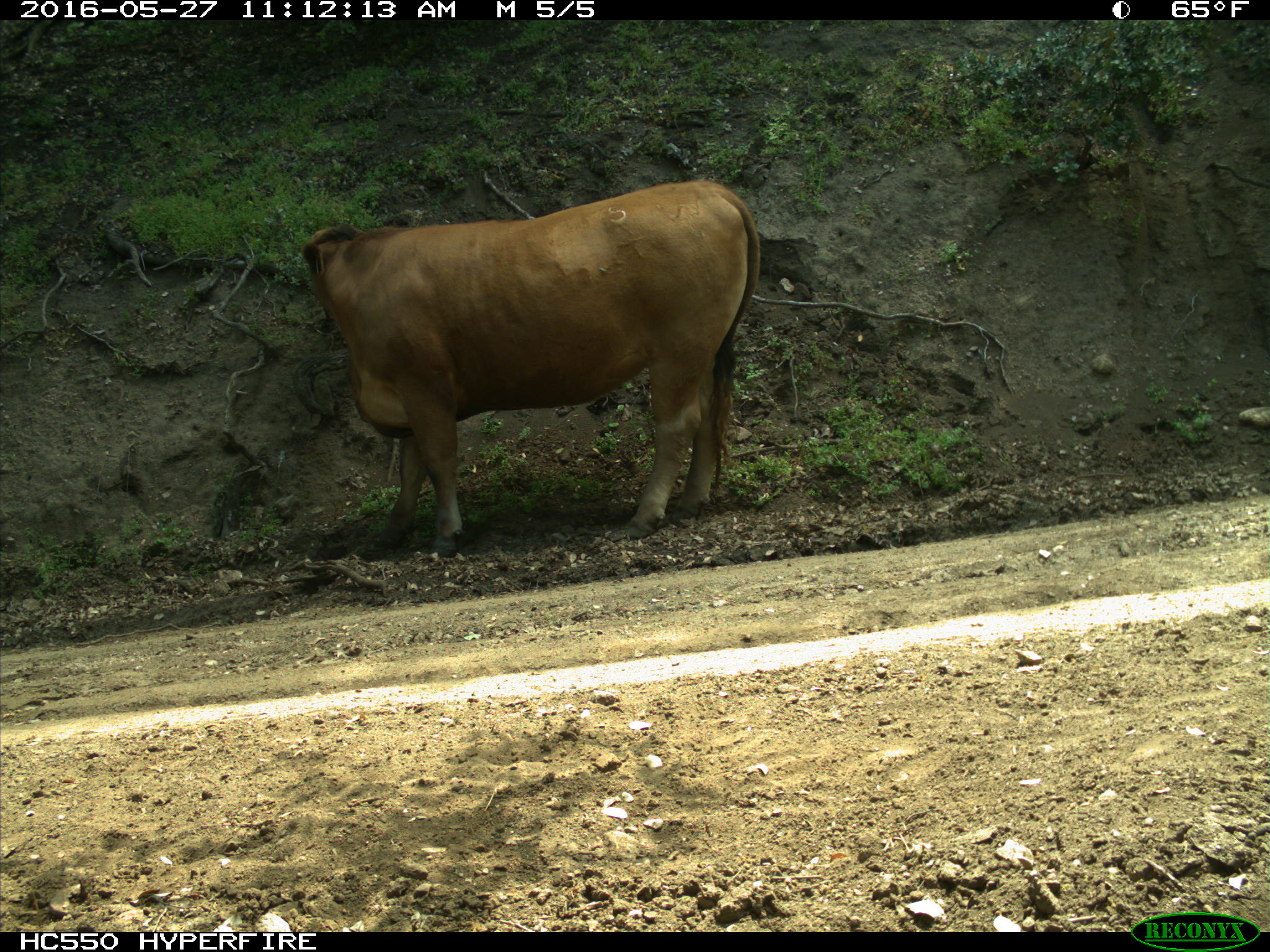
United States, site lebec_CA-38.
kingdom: Animalia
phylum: Chordata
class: Mammalia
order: Artiodactyla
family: Bovidae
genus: Bos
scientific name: Bos taurus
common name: domestic cow